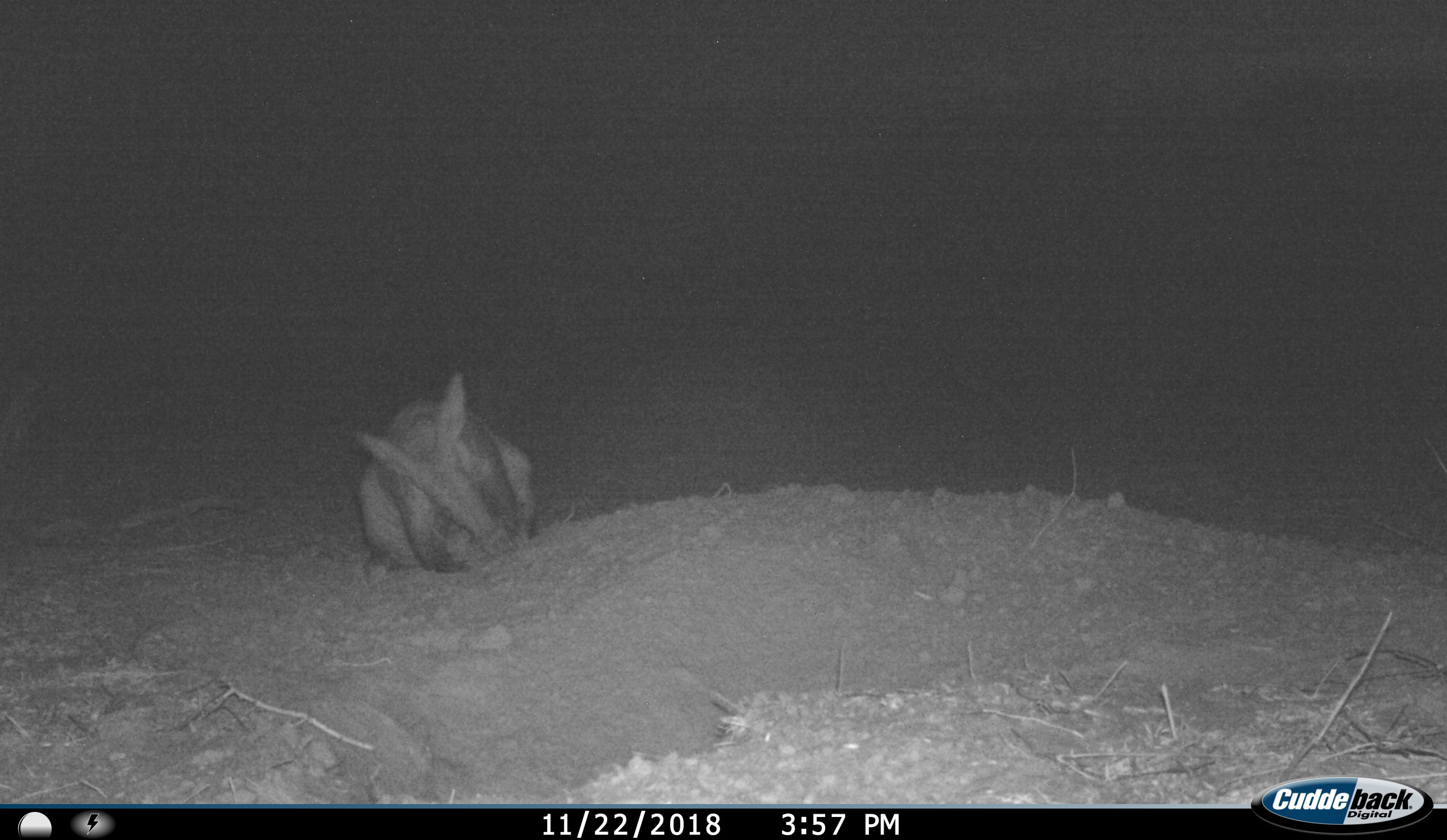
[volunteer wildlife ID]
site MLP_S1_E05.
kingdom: Animalia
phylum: Chordata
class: Mammalia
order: Tubulidentata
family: Orycteropodidae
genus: Orycteropus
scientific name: Orycteropus afer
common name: aardvark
Aardvark (Orycteropus afer), count 1. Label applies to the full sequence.